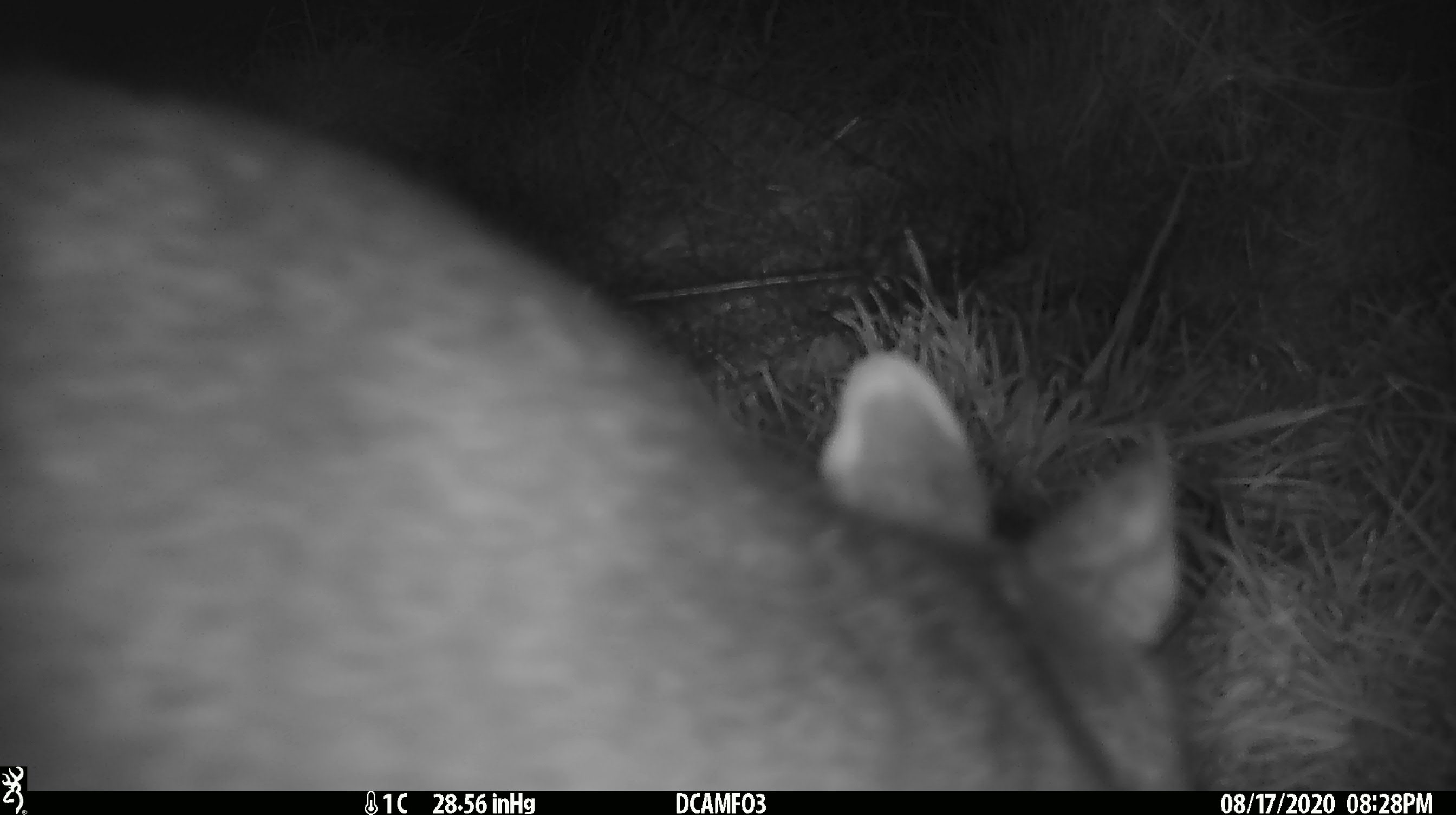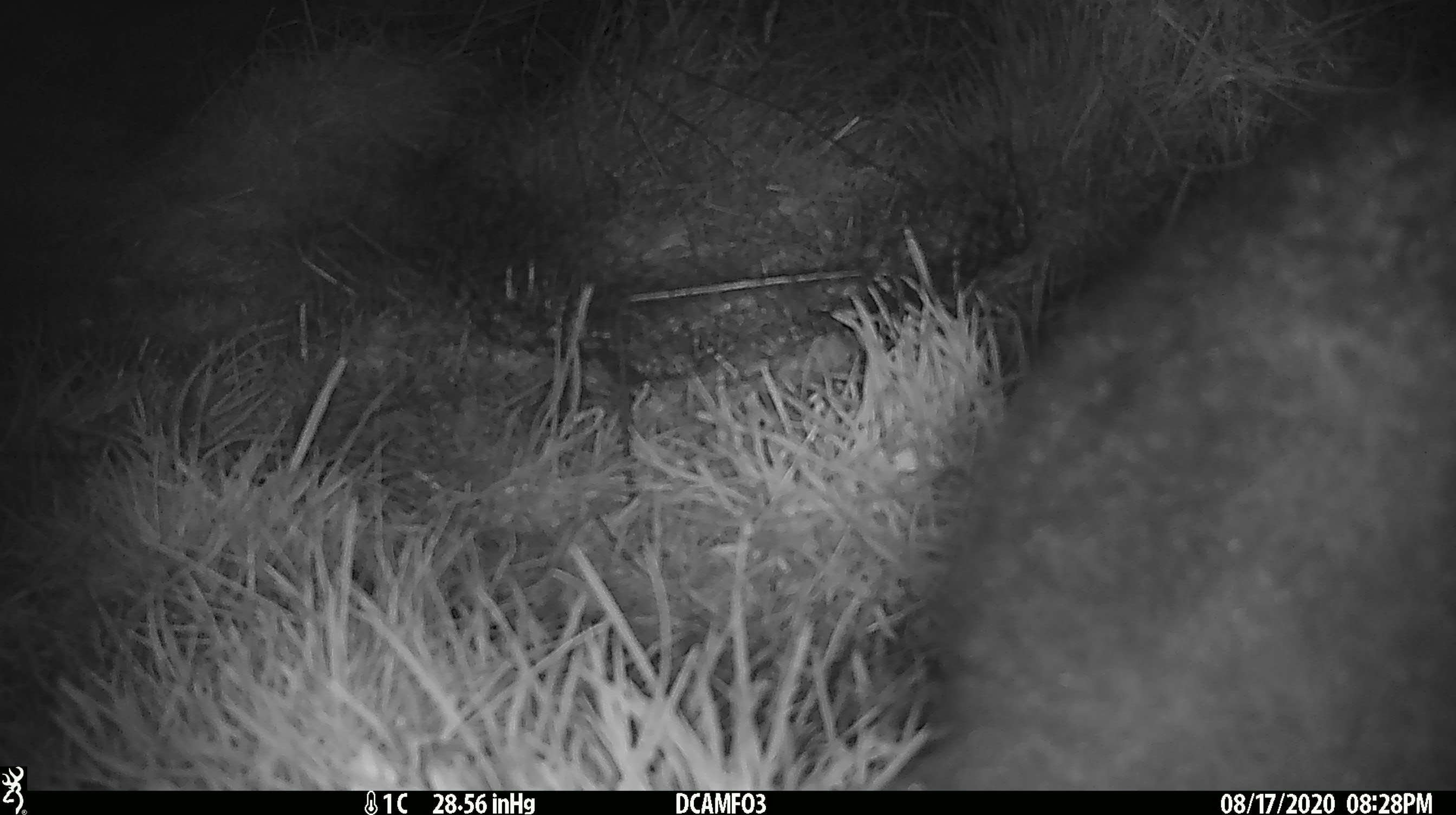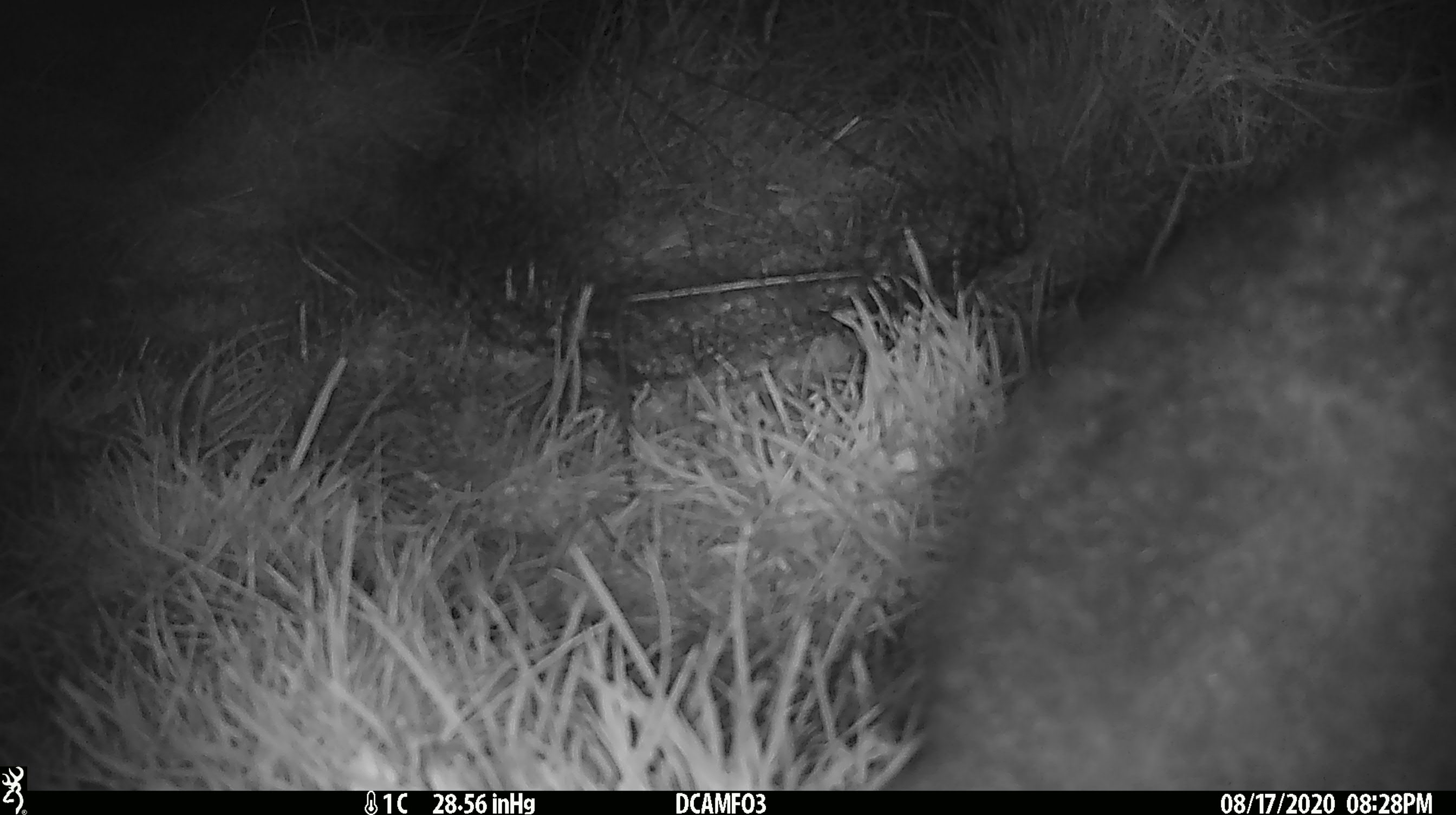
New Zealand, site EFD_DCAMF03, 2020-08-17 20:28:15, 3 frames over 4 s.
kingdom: Animalia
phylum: Chordata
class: Mammalia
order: Diprotodontia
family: Phalangeridae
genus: Trichosurus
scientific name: Trichosurus vulpecula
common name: common brushtail possum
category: possum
Possum (common brushtail possum) (Trichosurus vulpecula).